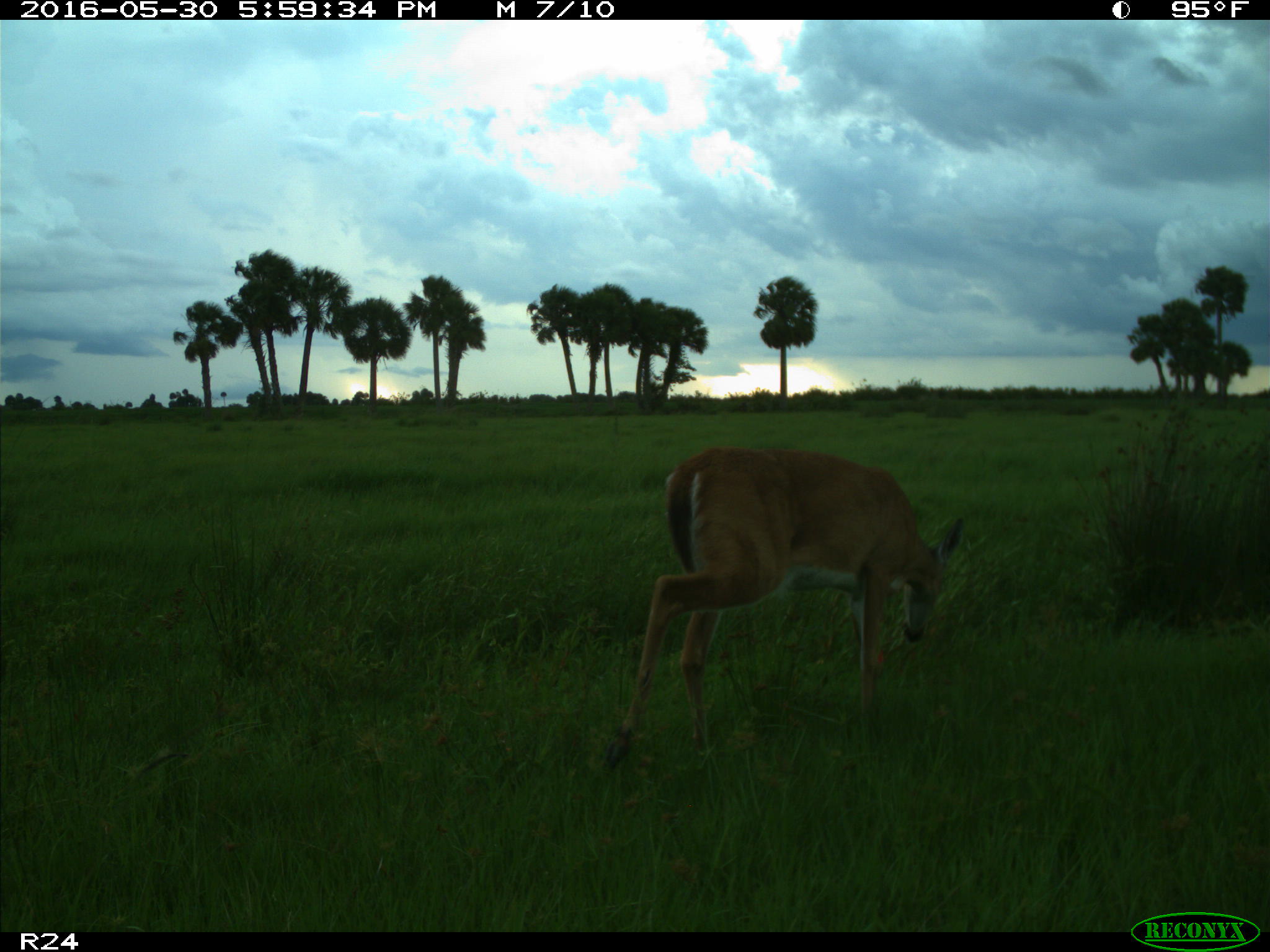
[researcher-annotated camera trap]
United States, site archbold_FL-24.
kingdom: Animalia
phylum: Chordata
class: Mammalia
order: Artiodactyla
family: Cervidae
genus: Odocoileus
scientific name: Odocoileus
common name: deer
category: unidentified deer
Unidentified deer (deer) (Odocoileus).